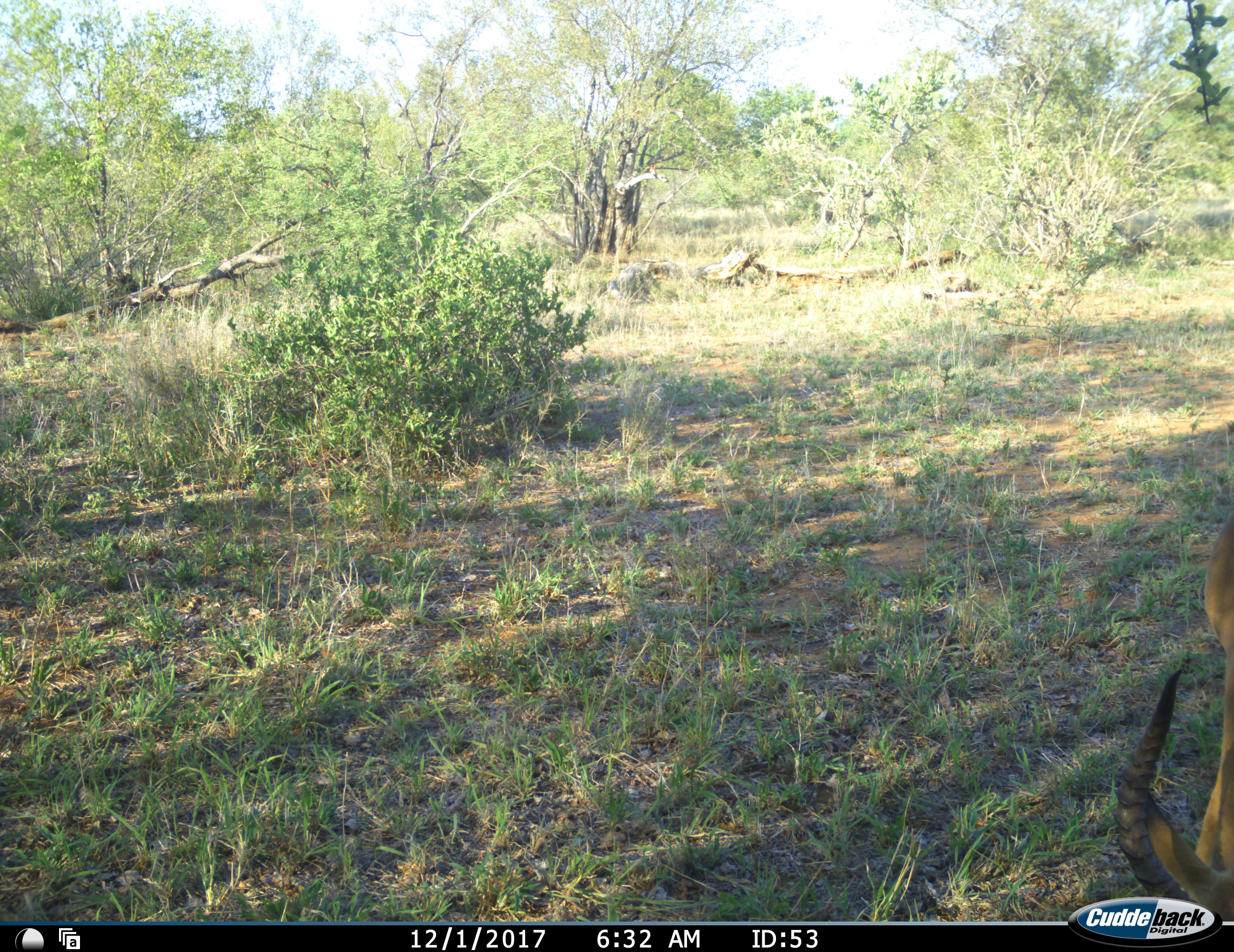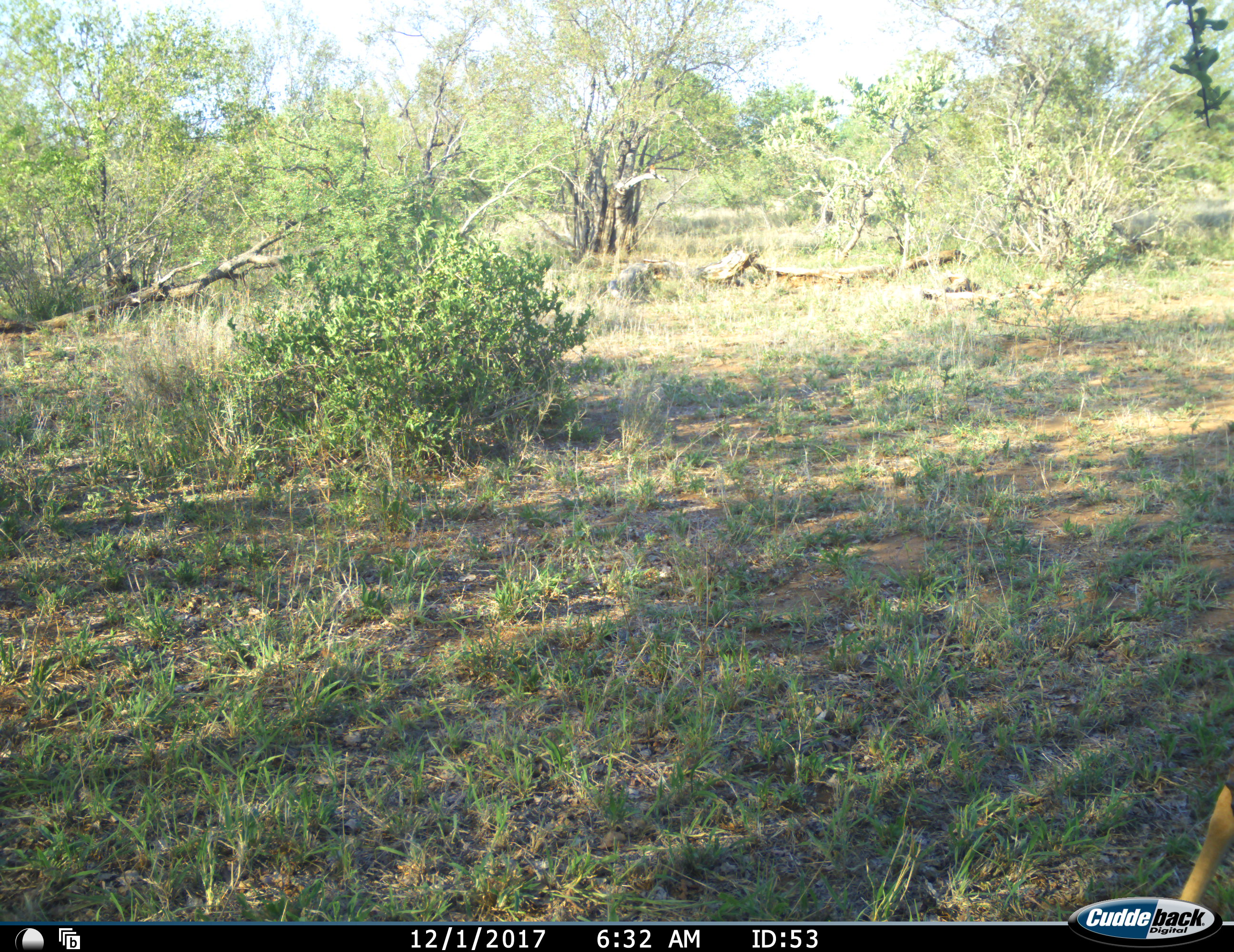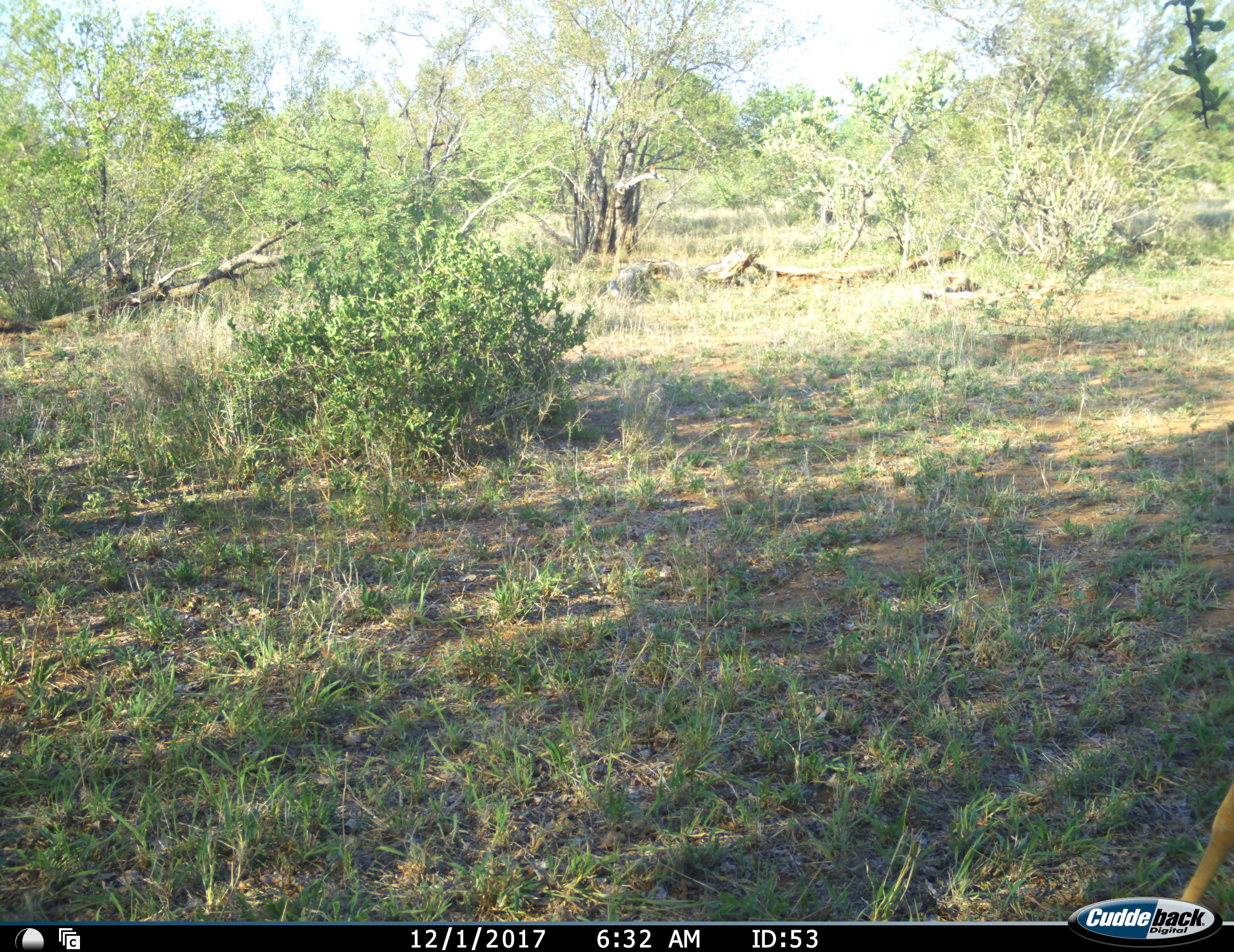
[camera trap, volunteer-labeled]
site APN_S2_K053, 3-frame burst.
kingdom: Animalia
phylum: Chordata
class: Mammalia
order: Artiodactyla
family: Bovidae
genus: Aepyceros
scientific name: Aepyceros melampus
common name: impala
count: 1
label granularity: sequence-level